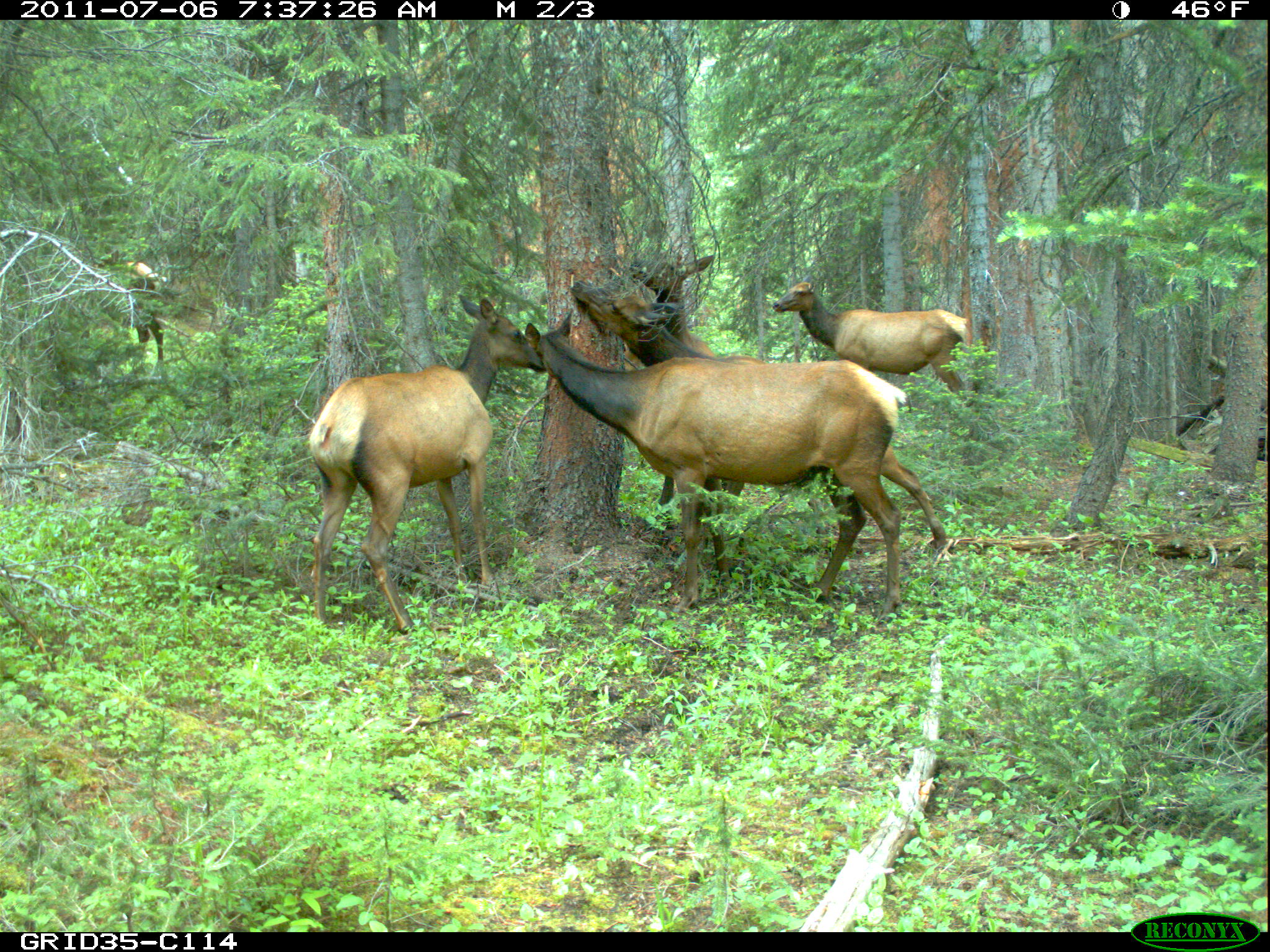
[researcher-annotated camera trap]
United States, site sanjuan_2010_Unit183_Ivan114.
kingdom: Animalia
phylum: Chordata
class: Mammalia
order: Artiodactyla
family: Cervidae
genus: Cervus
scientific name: Cervus elaphus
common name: red deer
Cervus elaphus (red deer).